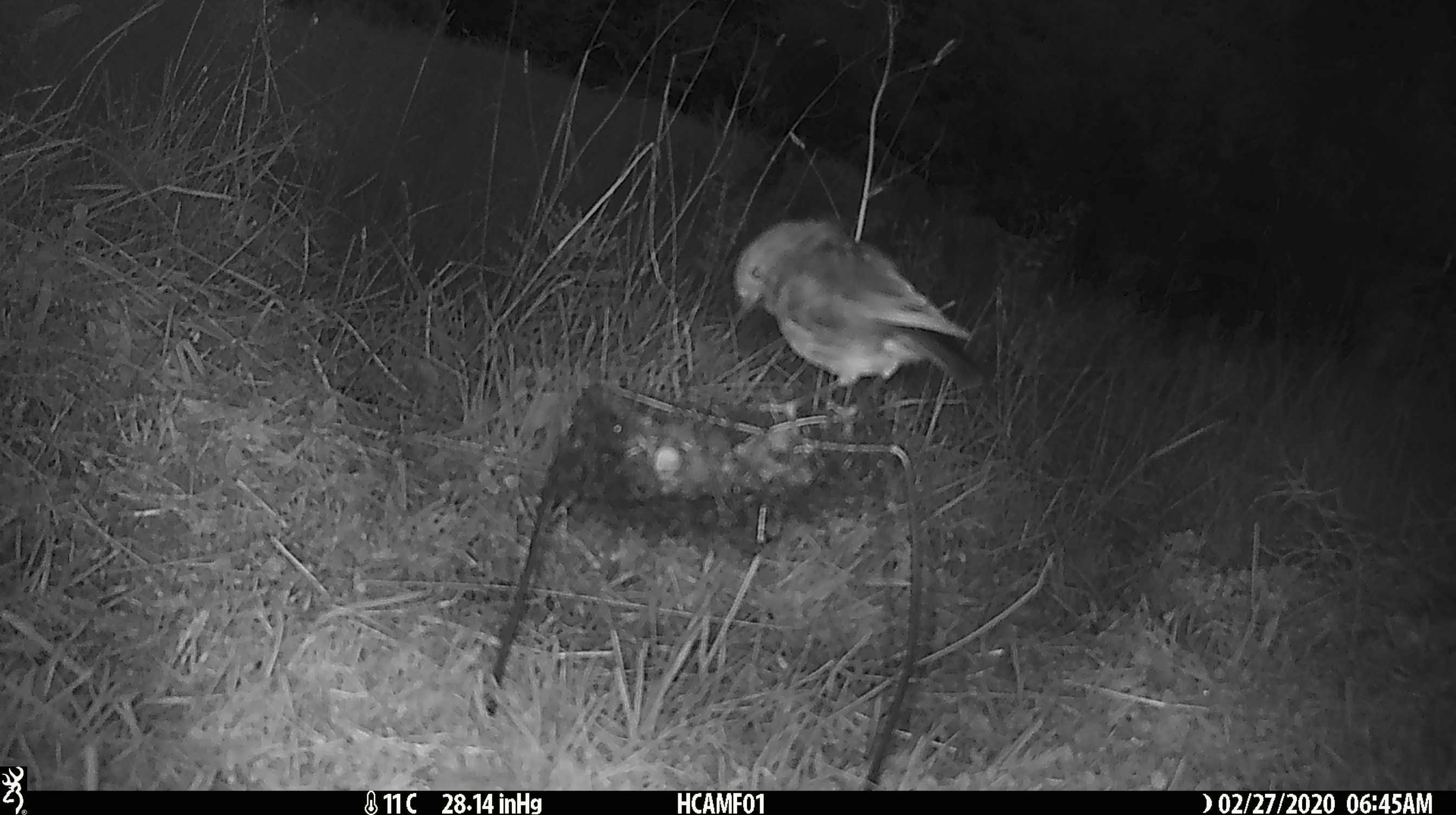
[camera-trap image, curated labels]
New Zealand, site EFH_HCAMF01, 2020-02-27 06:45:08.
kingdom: Animalia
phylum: Chordata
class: Aves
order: Passeriformes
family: Petroicidae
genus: Petroica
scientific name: Petroica australis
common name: new zealand robin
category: robin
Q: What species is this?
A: Robin (new zealand robin) (Petroica australis).